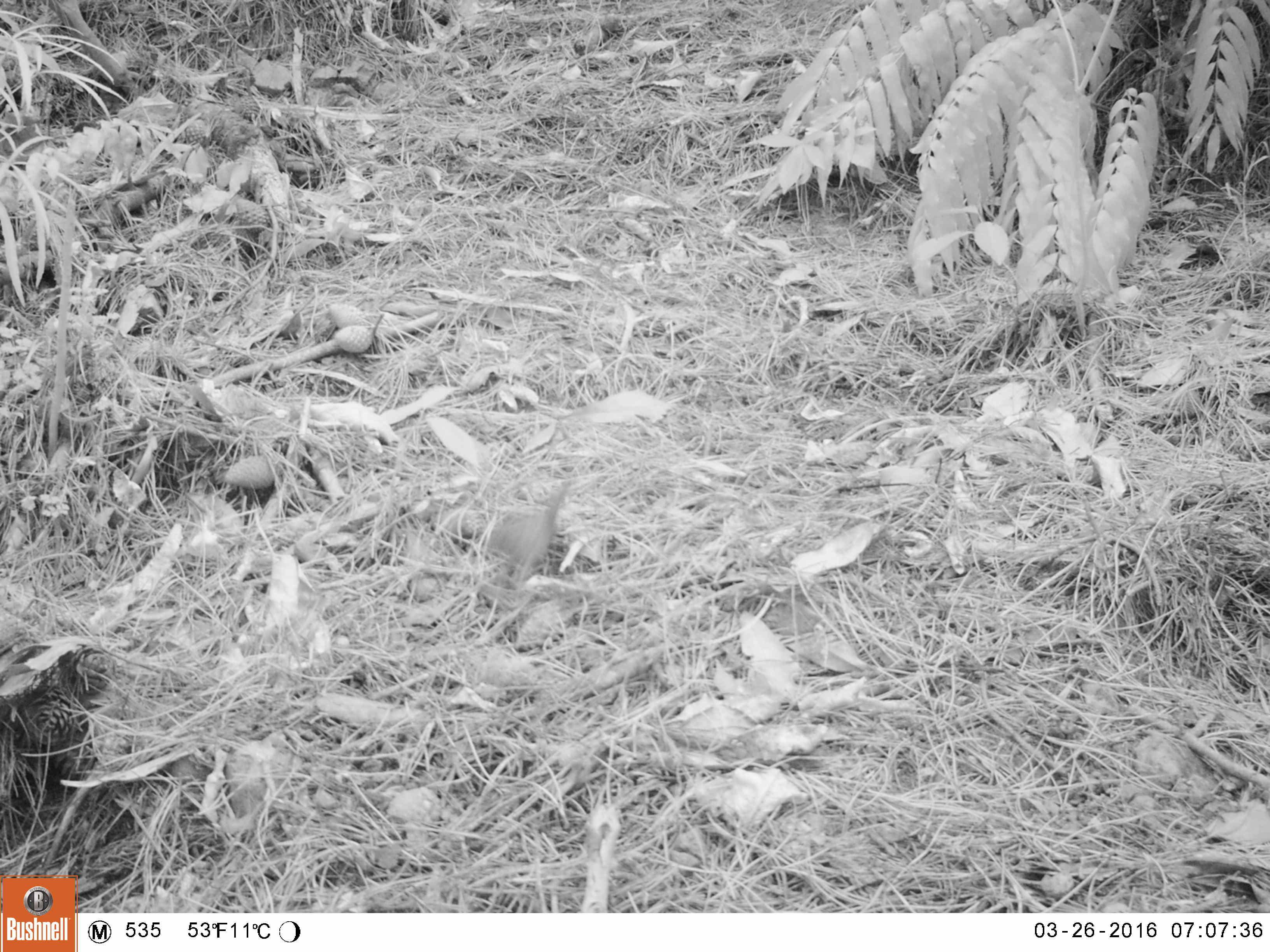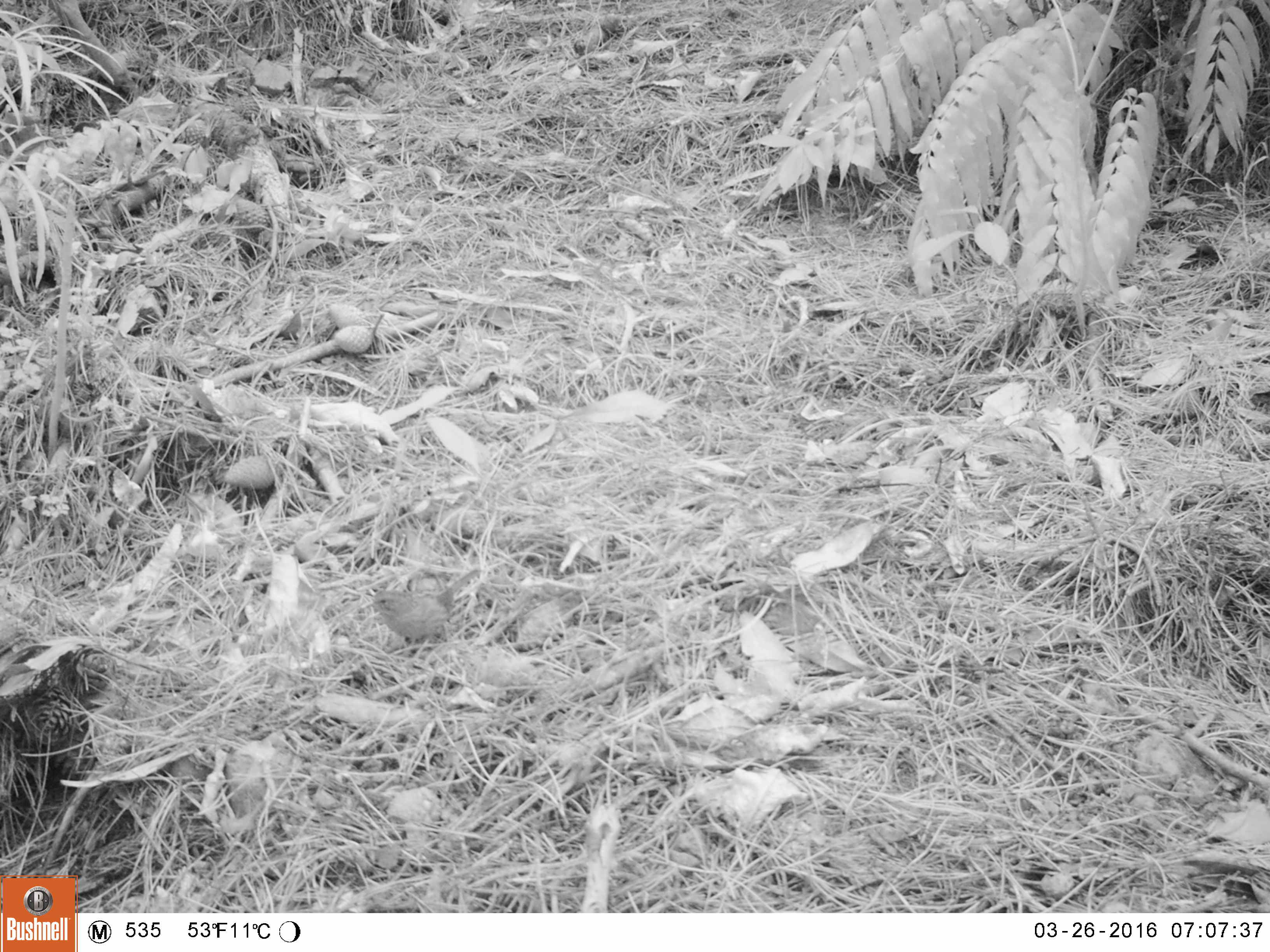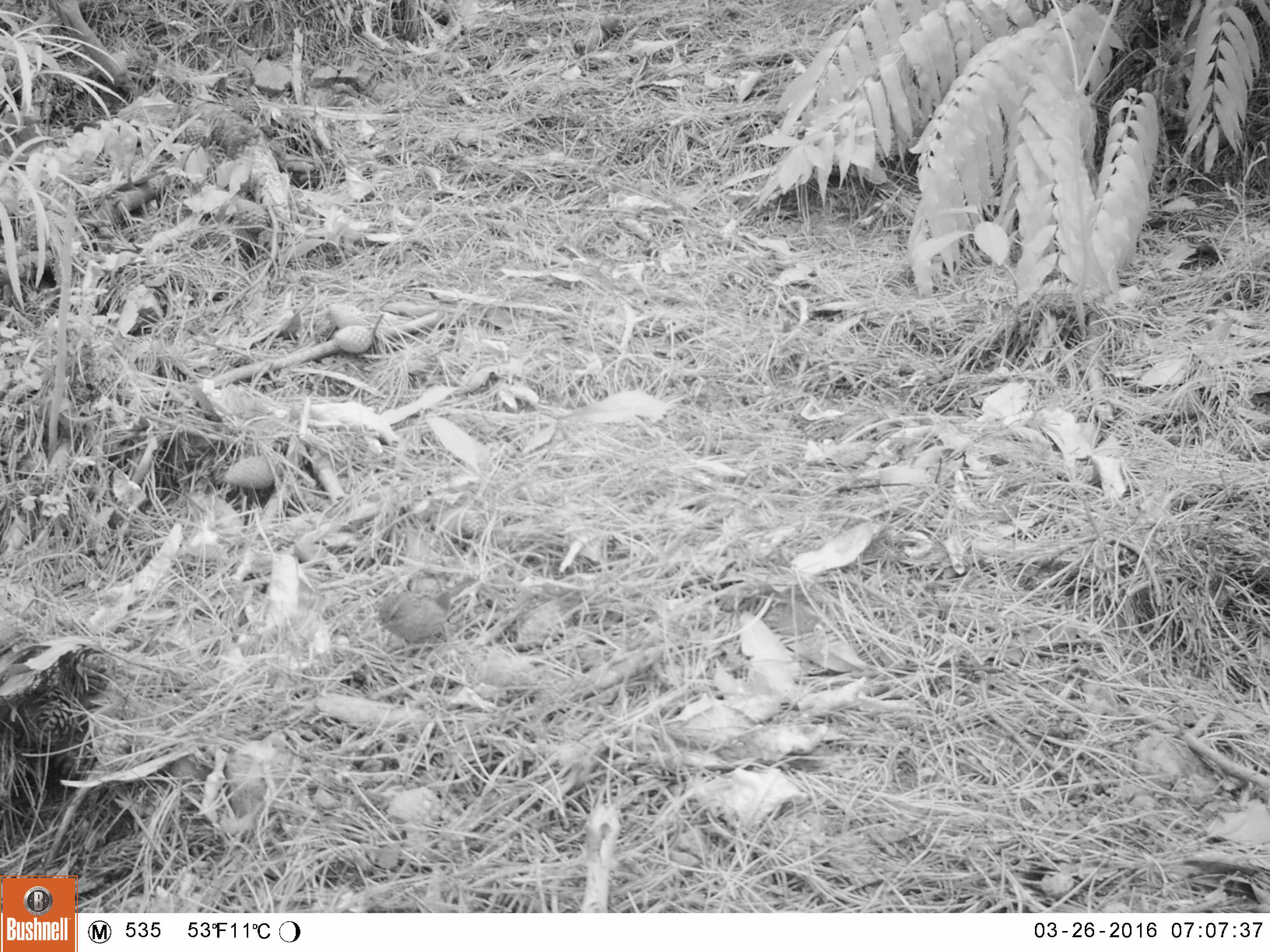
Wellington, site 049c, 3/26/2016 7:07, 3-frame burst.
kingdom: Animalia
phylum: Chordata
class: Aves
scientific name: Aves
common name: bird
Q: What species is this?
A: Bird (Aves).